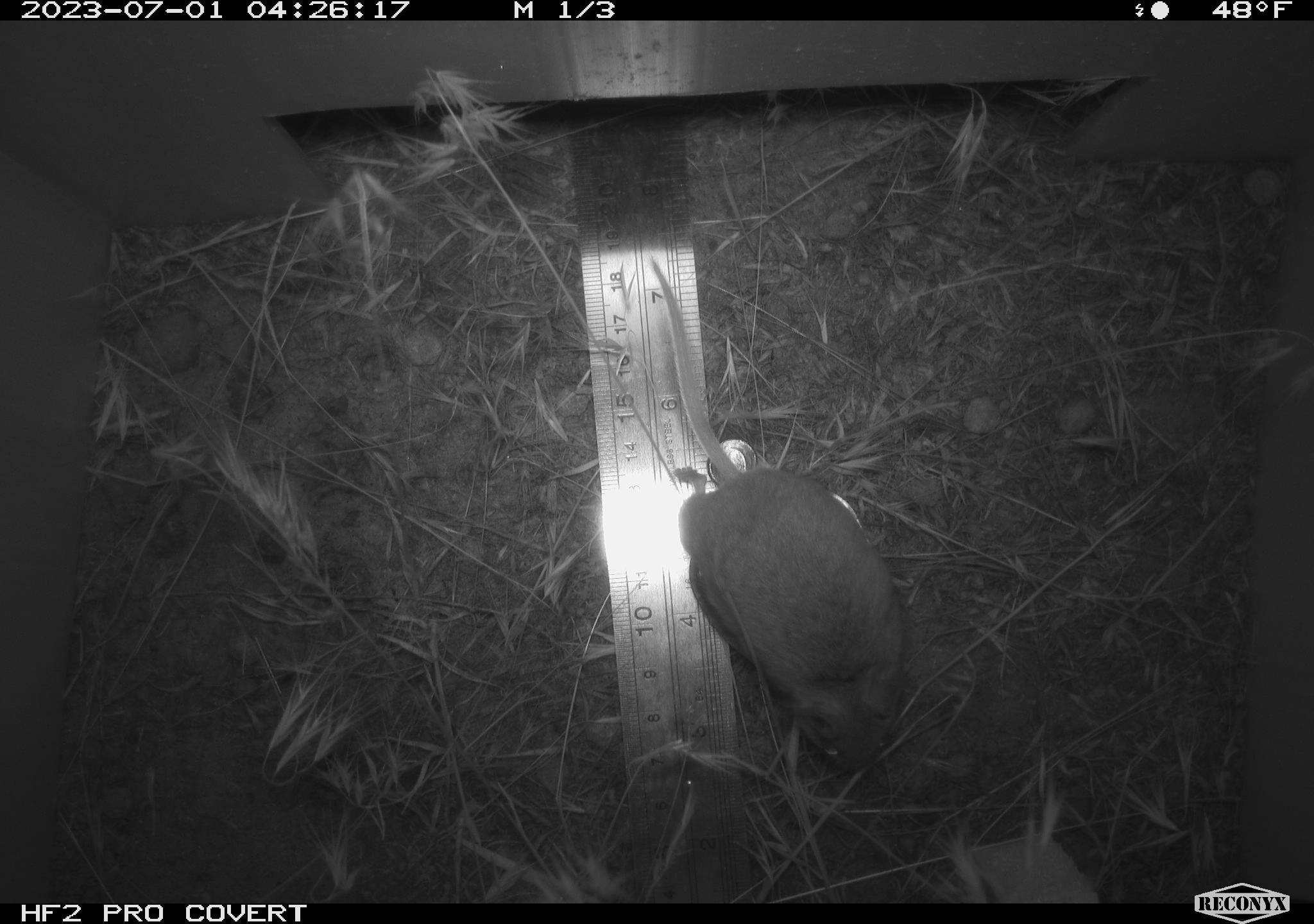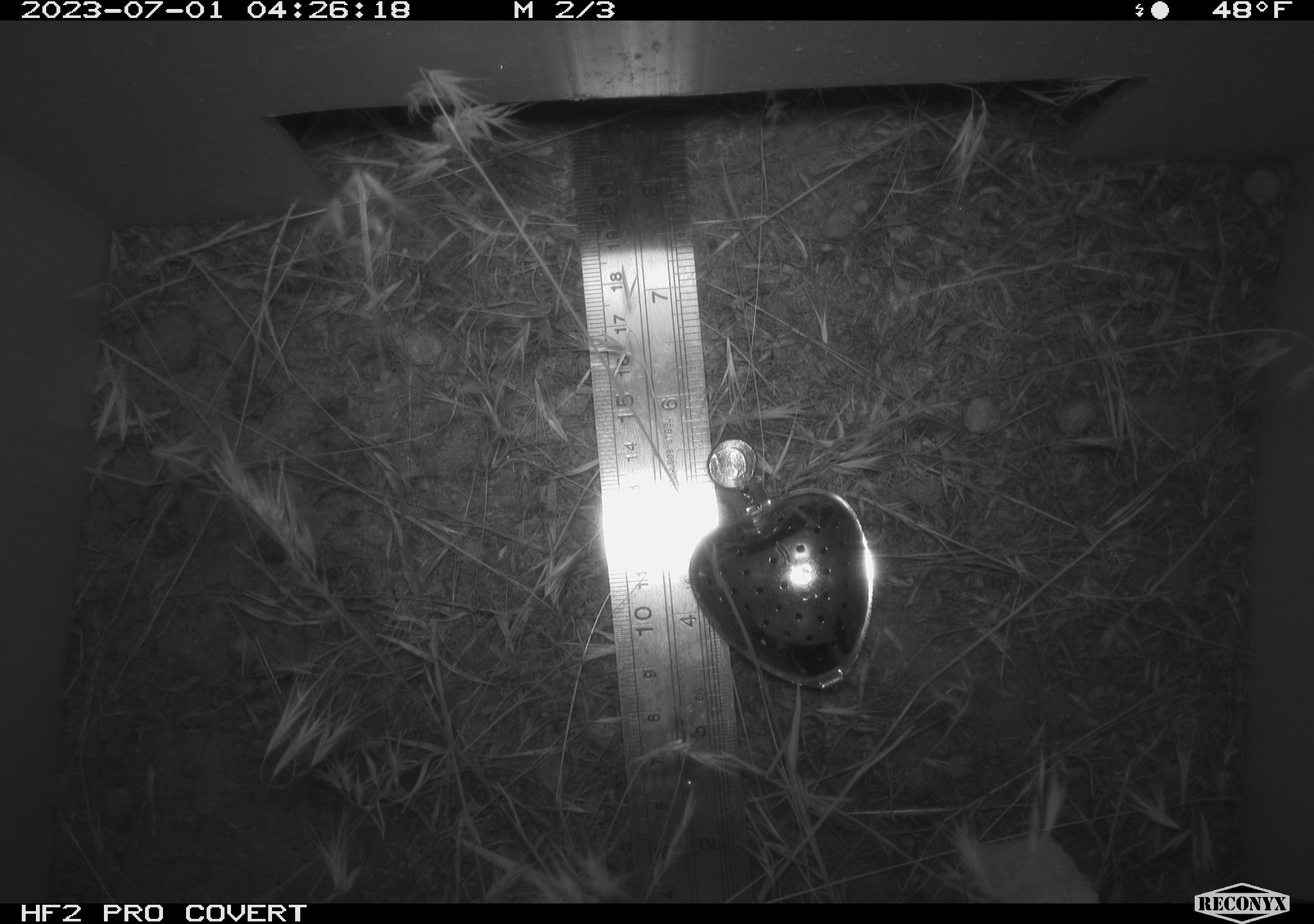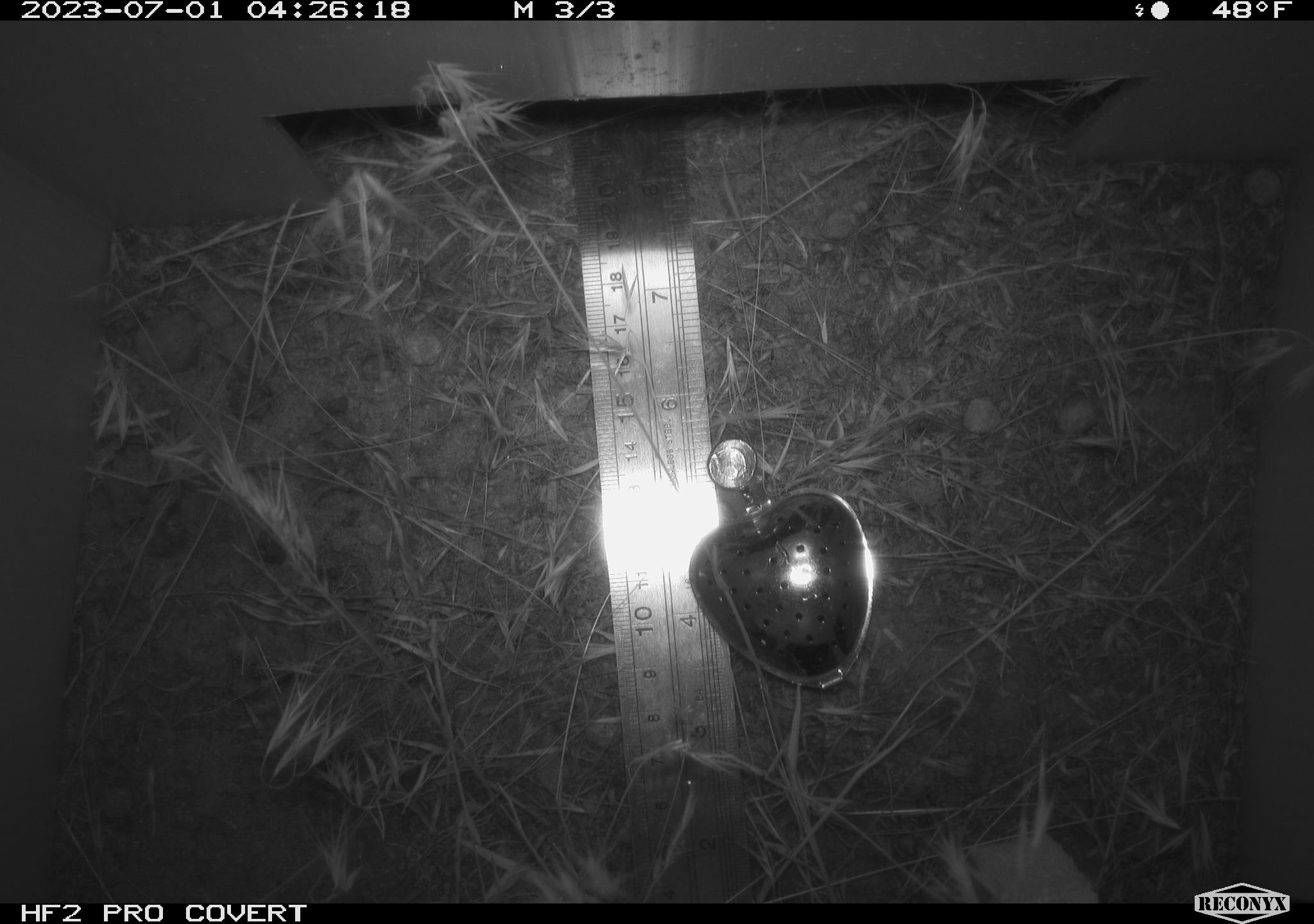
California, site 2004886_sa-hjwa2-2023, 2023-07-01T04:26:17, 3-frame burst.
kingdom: Animalia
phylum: Chordata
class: Mammalia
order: Rodentia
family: Heteromyidae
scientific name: Heteromyidae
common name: kangaroo rats and pocket mice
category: heteromyidae family